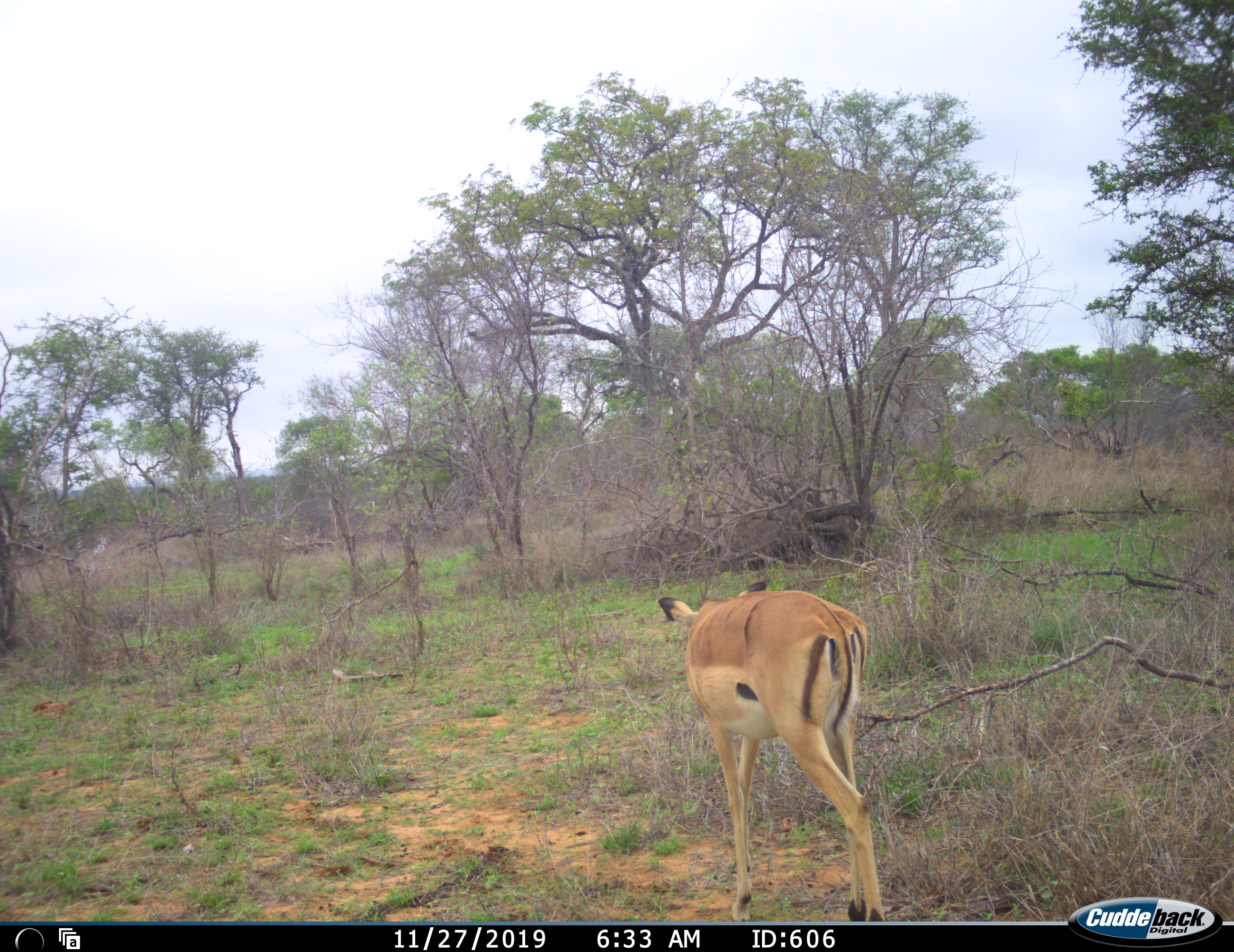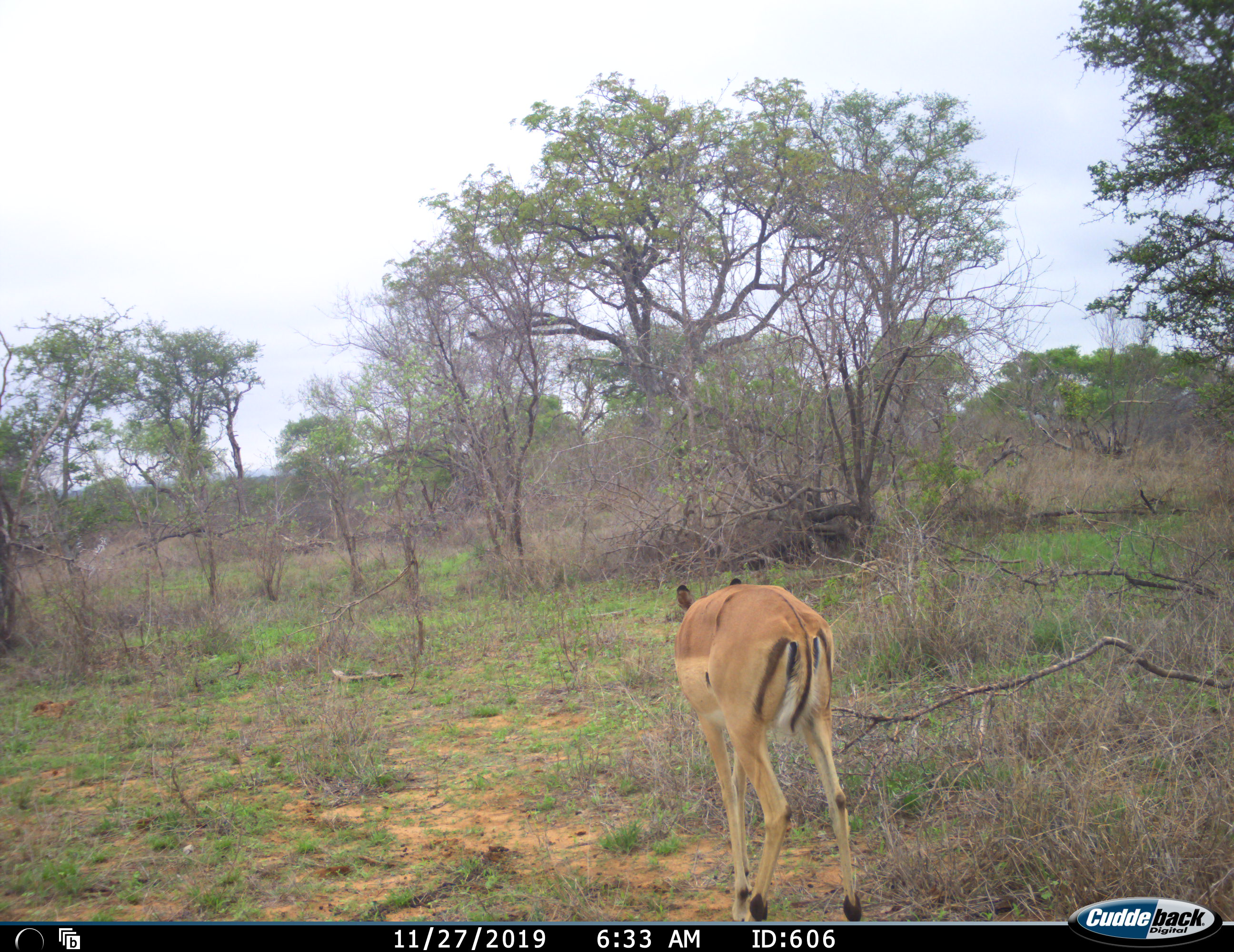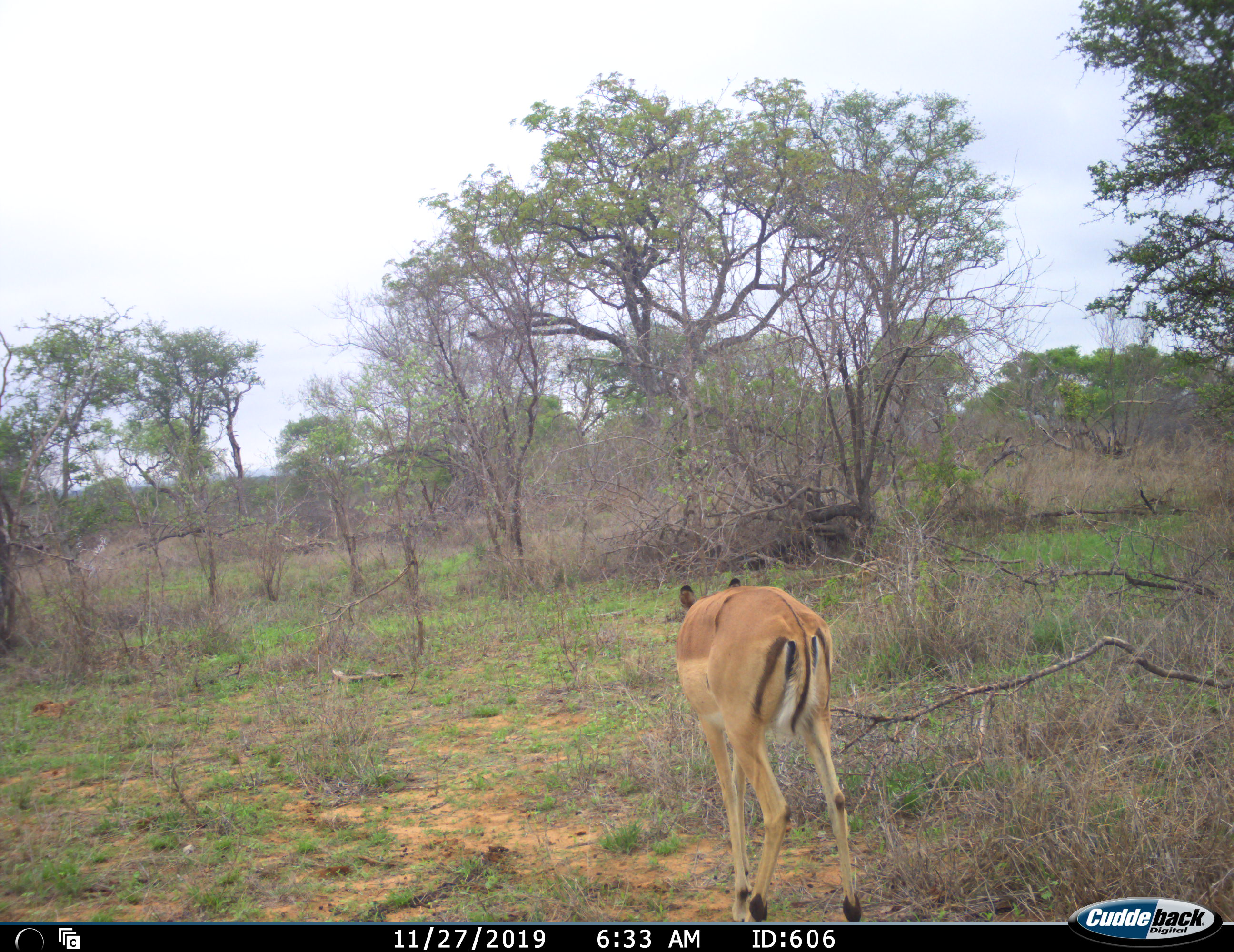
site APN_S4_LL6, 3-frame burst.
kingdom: Animalia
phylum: Chordata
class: Mammalia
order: Artiodactyla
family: Bovidae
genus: Aepyceros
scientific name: Aepyceros melampus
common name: impala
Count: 1.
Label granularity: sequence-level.